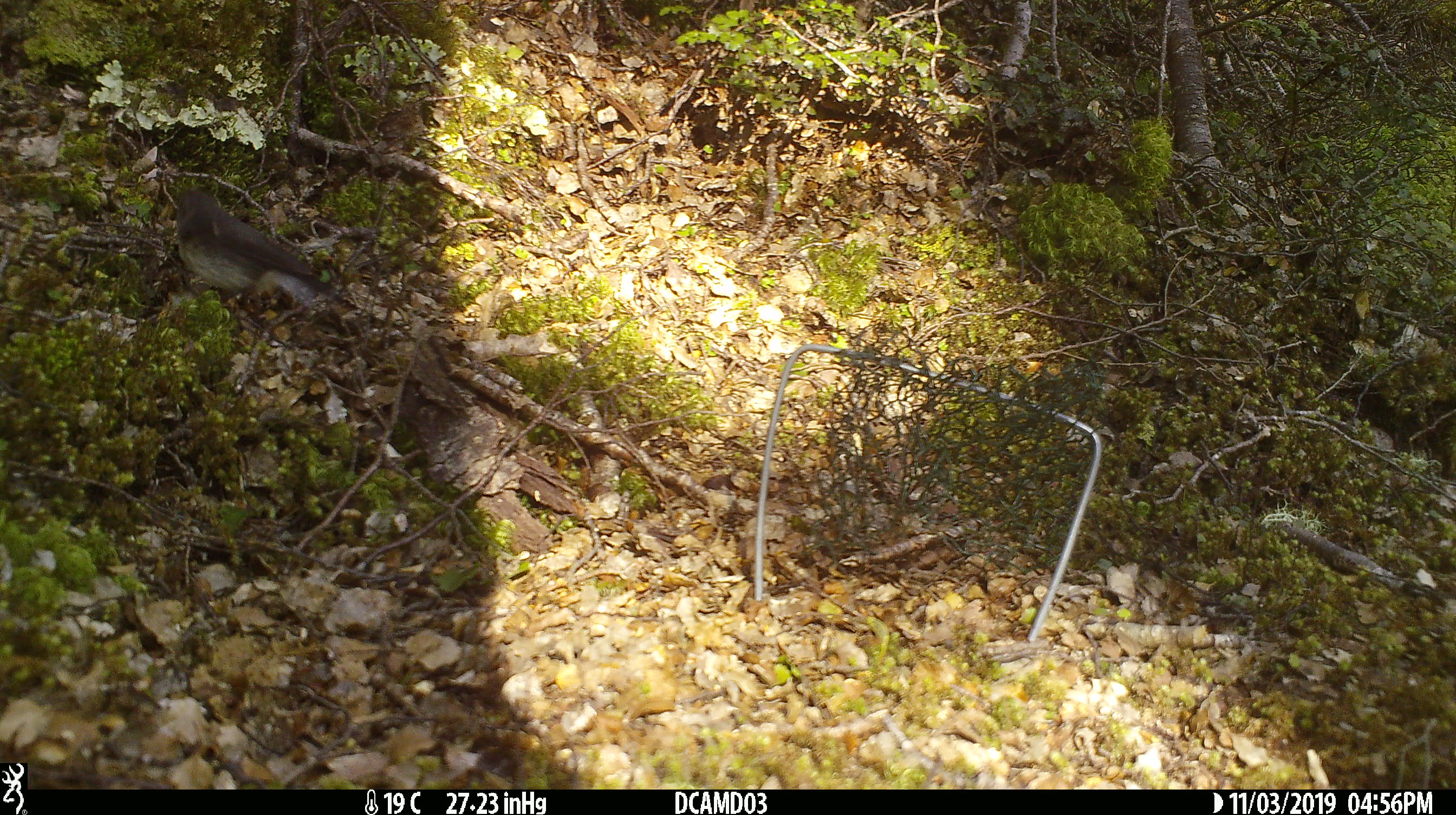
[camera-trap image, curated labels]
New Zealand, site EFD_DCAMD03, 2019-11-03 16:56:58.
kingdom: Animalia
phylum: Chordata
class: Aves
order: Passeriformes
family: Turdidae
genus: Turdus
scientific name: Turdus philomelos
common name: song thrush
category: thrush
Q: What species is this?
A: Thrush (song thrush) (Turdus philomelos).